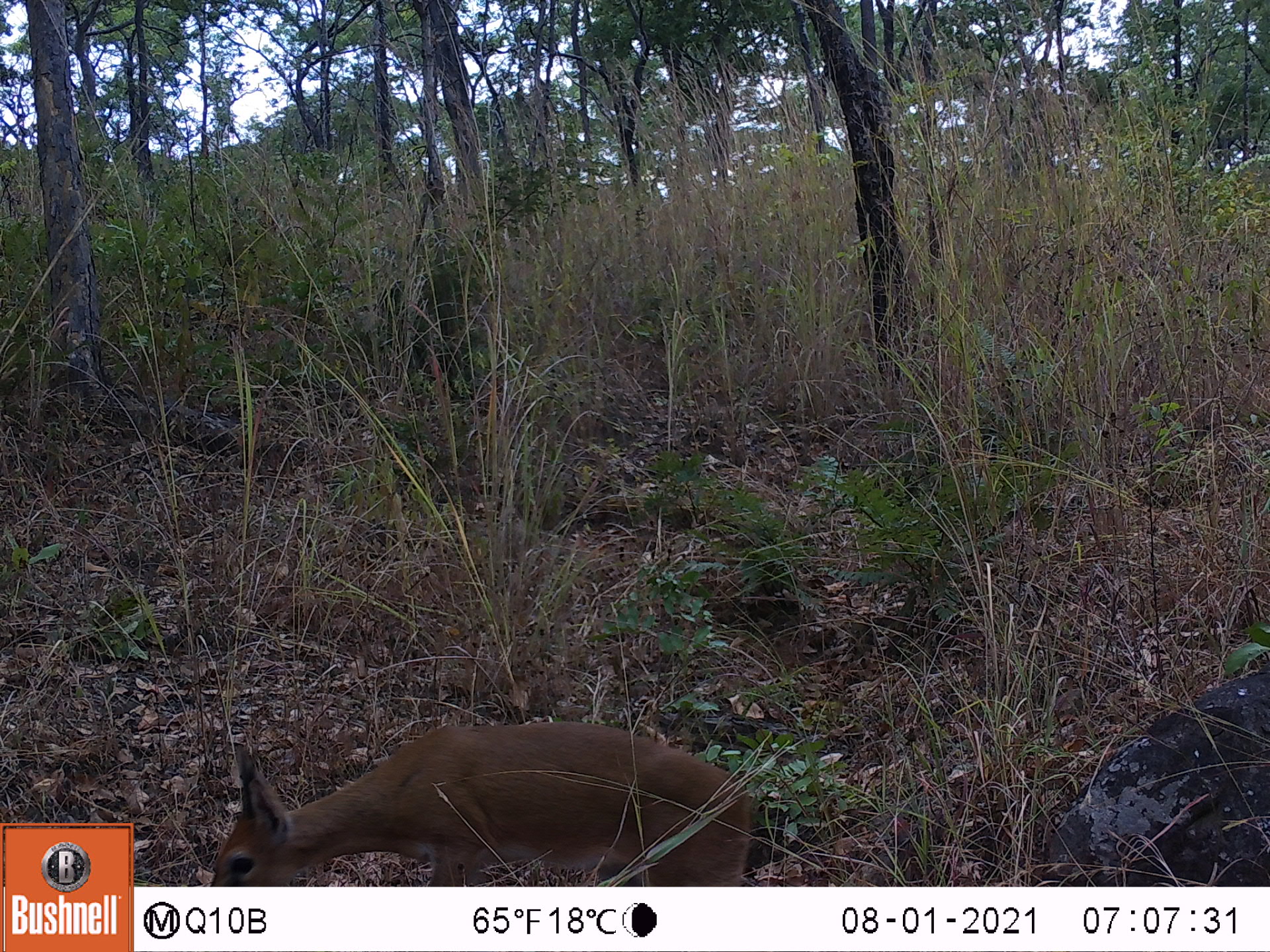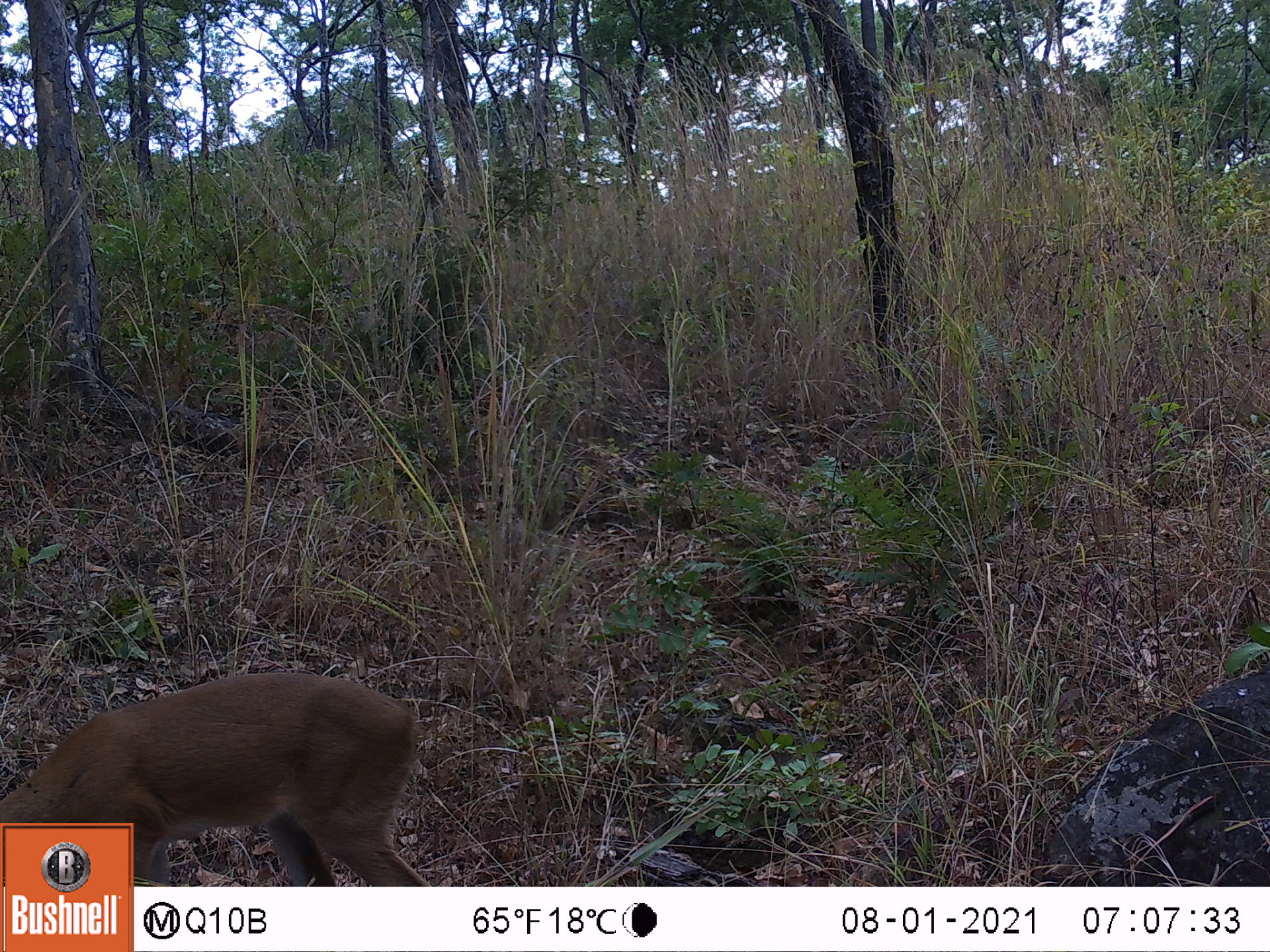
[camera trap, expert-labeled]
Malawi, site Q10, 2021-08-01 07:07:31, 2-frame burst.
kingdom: Animalia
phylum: Chordata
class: Mammalia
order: Artiodactyla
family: Bovidae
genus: Sylvicapra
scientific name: Sylvicapra grimmia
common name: common duiker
Common duiker (Sylvicapra grimmia), count 1.